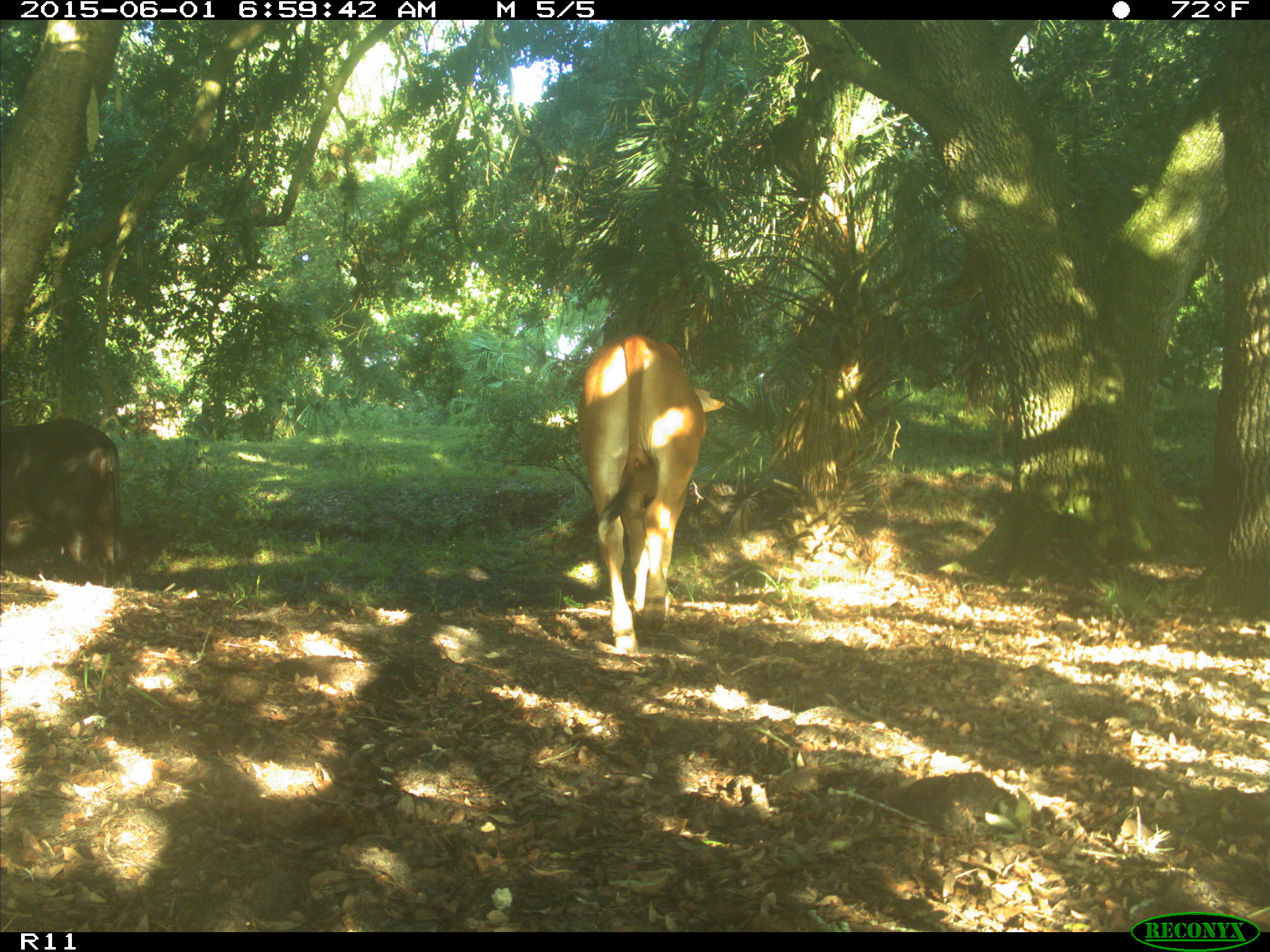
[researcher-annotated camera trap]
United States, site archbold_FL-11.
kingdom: Animalia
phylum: Chordata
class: Mammalia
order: Artiodactyla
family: Bovidae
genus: Bos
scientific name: Bos taurus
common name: domestic cow